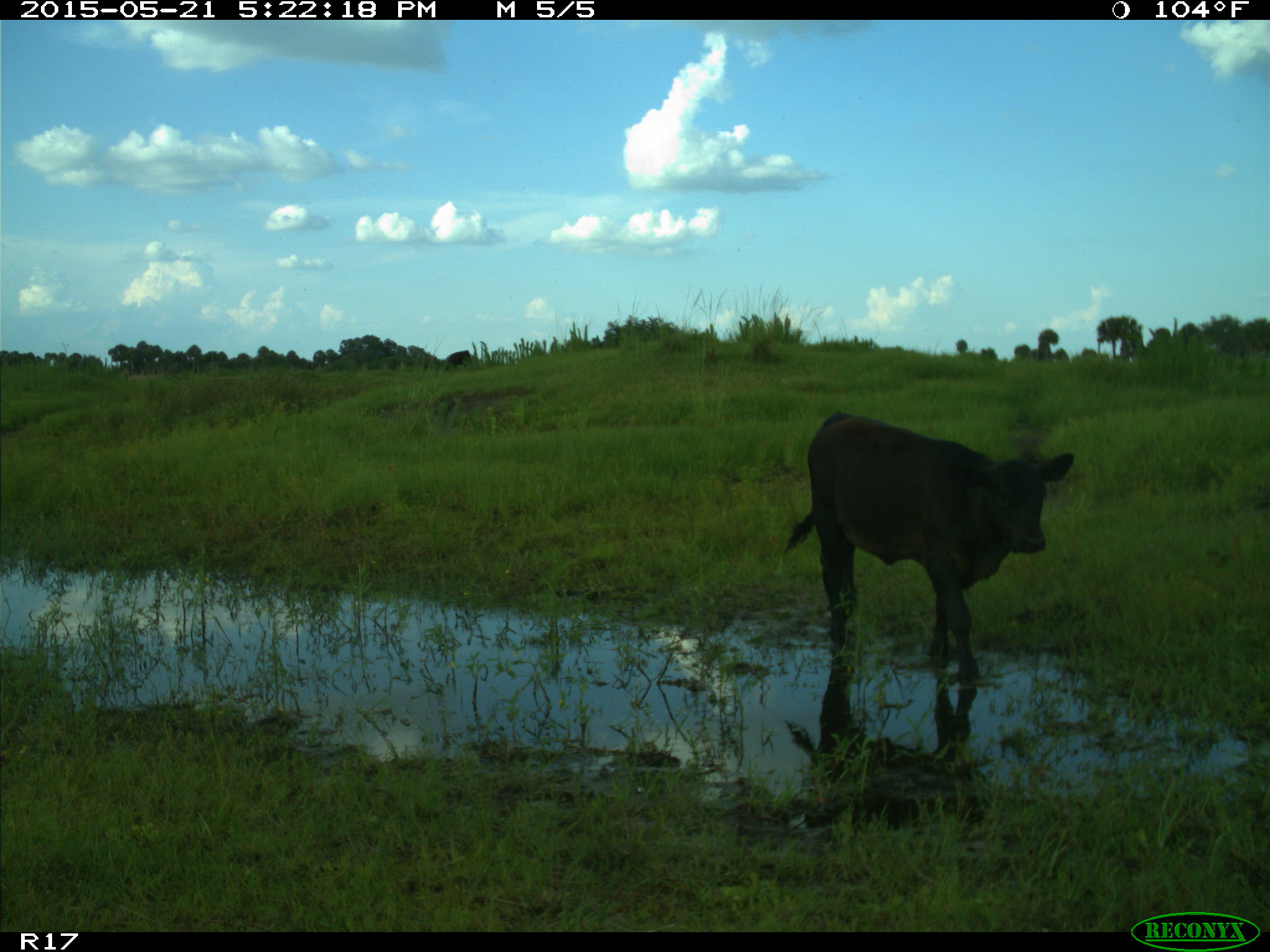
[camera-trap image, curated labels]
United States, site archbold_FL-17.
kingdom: Animalia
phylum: Chordata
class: Mammalia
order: Artiodactyla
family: Bovidae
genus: Bos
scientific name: Bos taurus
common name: domestic cow